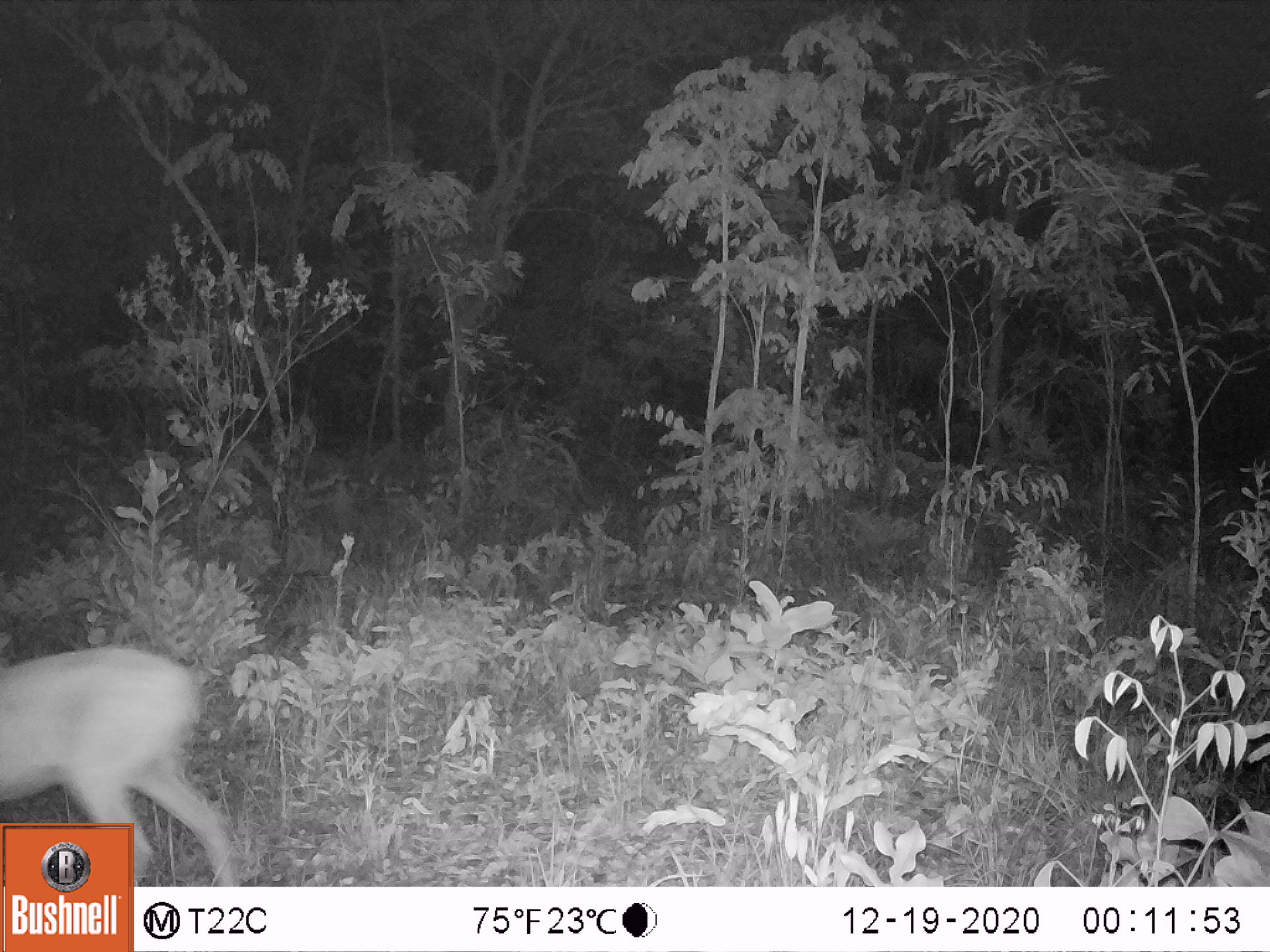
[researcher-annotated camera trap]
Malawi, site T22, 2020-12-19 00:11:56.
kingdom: Animalia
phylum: Chordata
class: Mammalia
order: Artiodactyla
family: Bovidae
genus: Sylvicapra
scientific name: Sylvicapra grimmia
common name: common duiker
Common duiker (Sylvicapra grimmia), count 1.